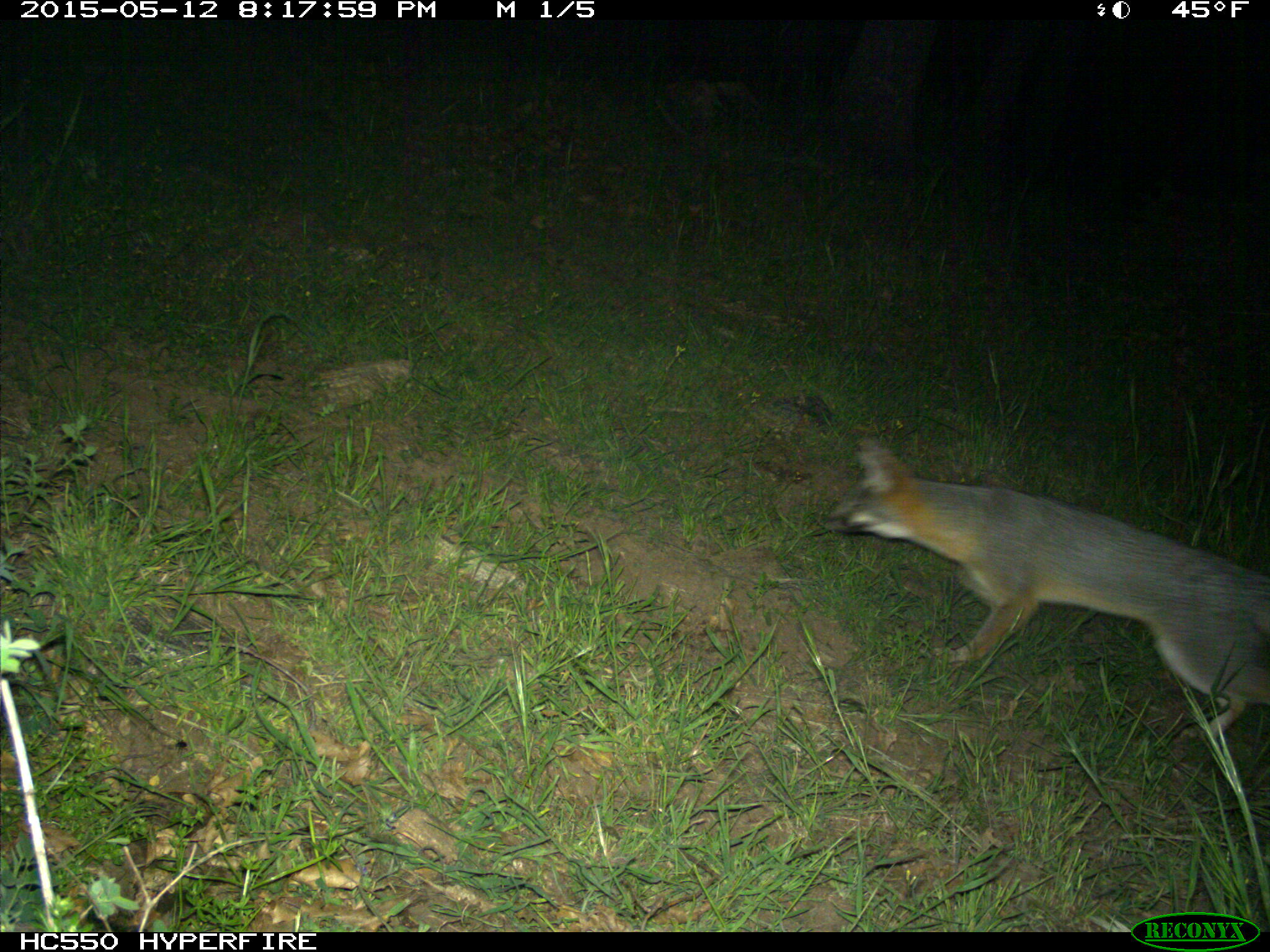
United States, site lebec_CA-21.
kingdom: Animalia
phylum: Chordata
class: Mammalia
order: Carnivora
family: Canidae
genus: Urocyon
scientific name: Urocyon cinereoargenteus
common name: gray fox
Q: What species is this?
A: Urocyon cinereoargenteus (gray fox).